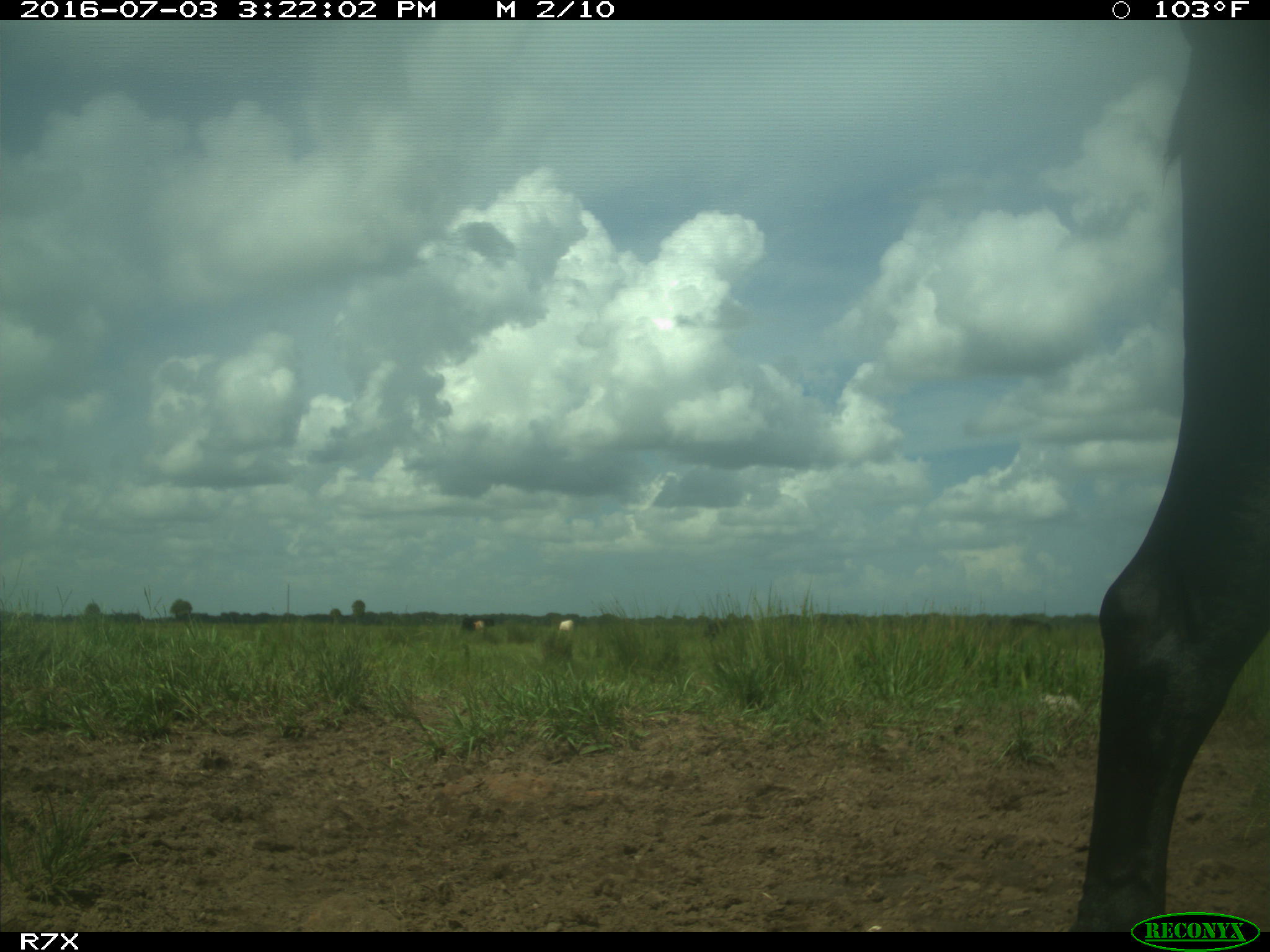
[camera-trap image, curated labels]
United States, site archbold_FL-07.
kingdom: Animalia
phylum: Chordata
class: Mammalia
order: Artiodactyla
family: Bovidae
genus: Bos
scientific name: Bos taurus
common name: domestic cow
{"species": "Bos taurus (domestic cow)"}